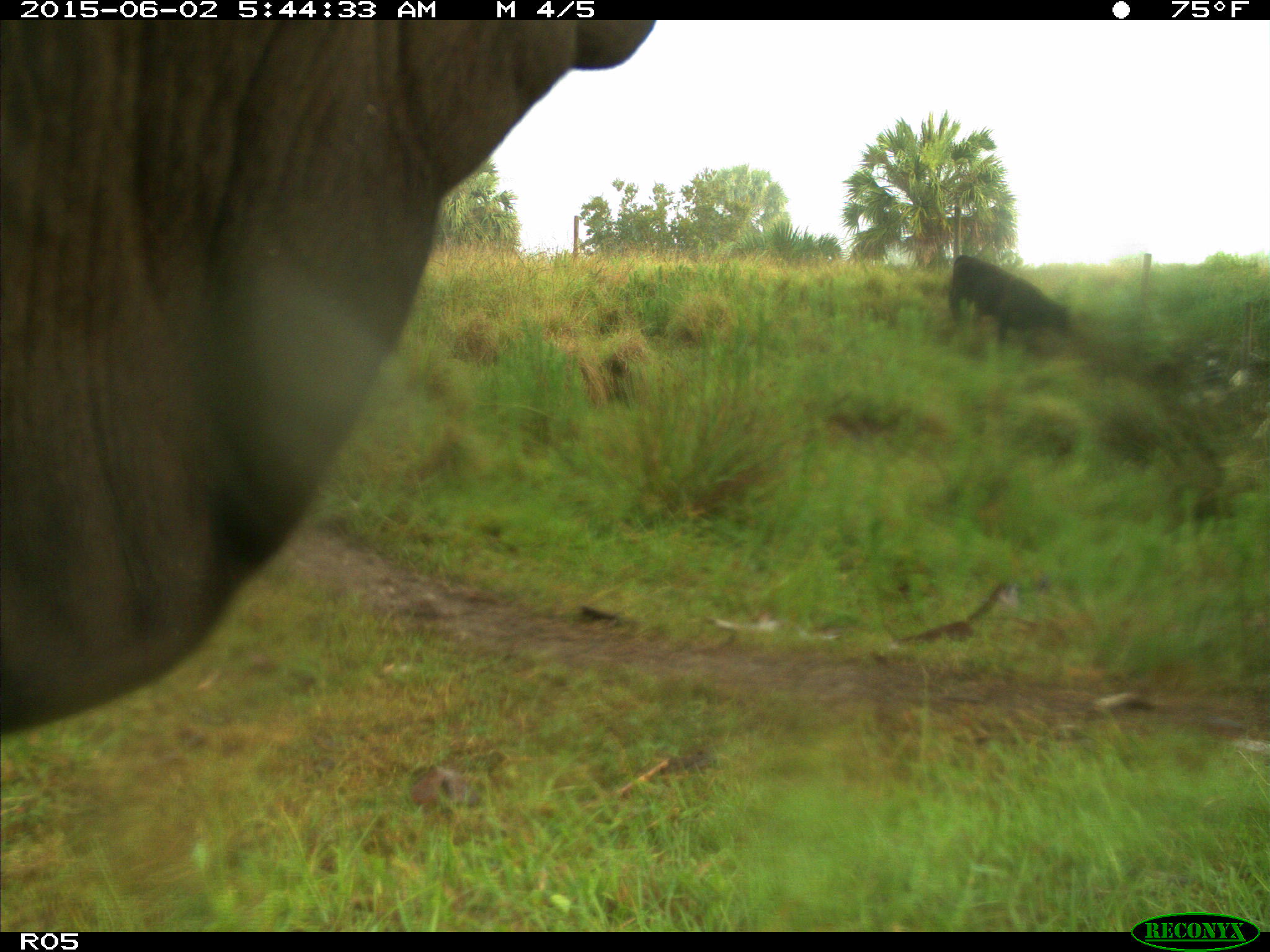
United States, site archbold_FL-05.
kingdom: Animalia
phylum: Chordata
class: Mammalia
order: Artiodactyla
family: Bovidae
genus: Bos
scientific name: Bos taurus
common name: domestic cow